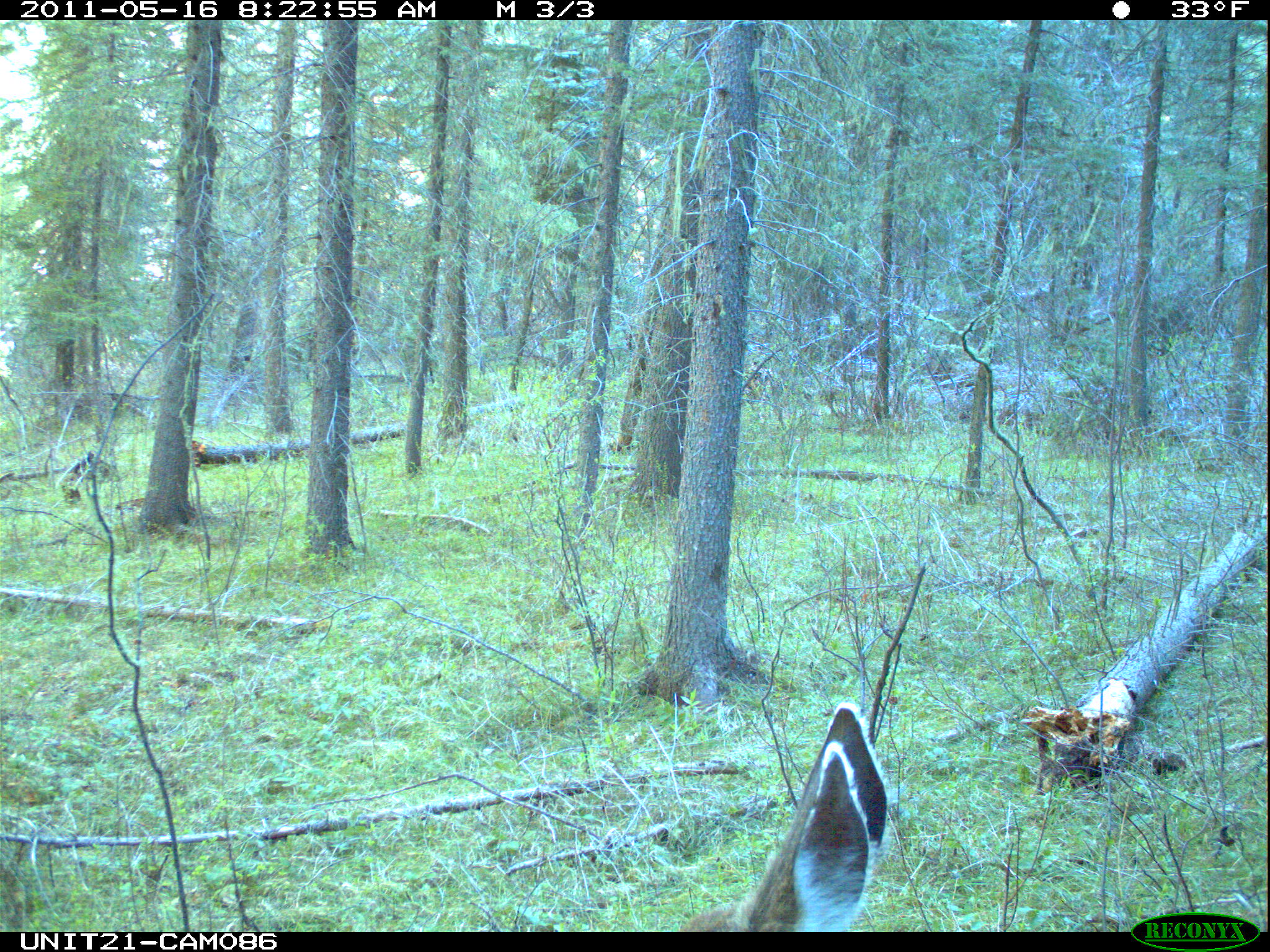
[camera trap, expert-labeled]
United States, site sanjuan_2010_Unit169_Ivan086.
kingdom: Animalia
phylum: Chordata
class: Mammalia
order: Artiodactyla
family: Cervidae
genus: Odocoileus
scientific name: Odocoileus hemionus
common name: mule deer